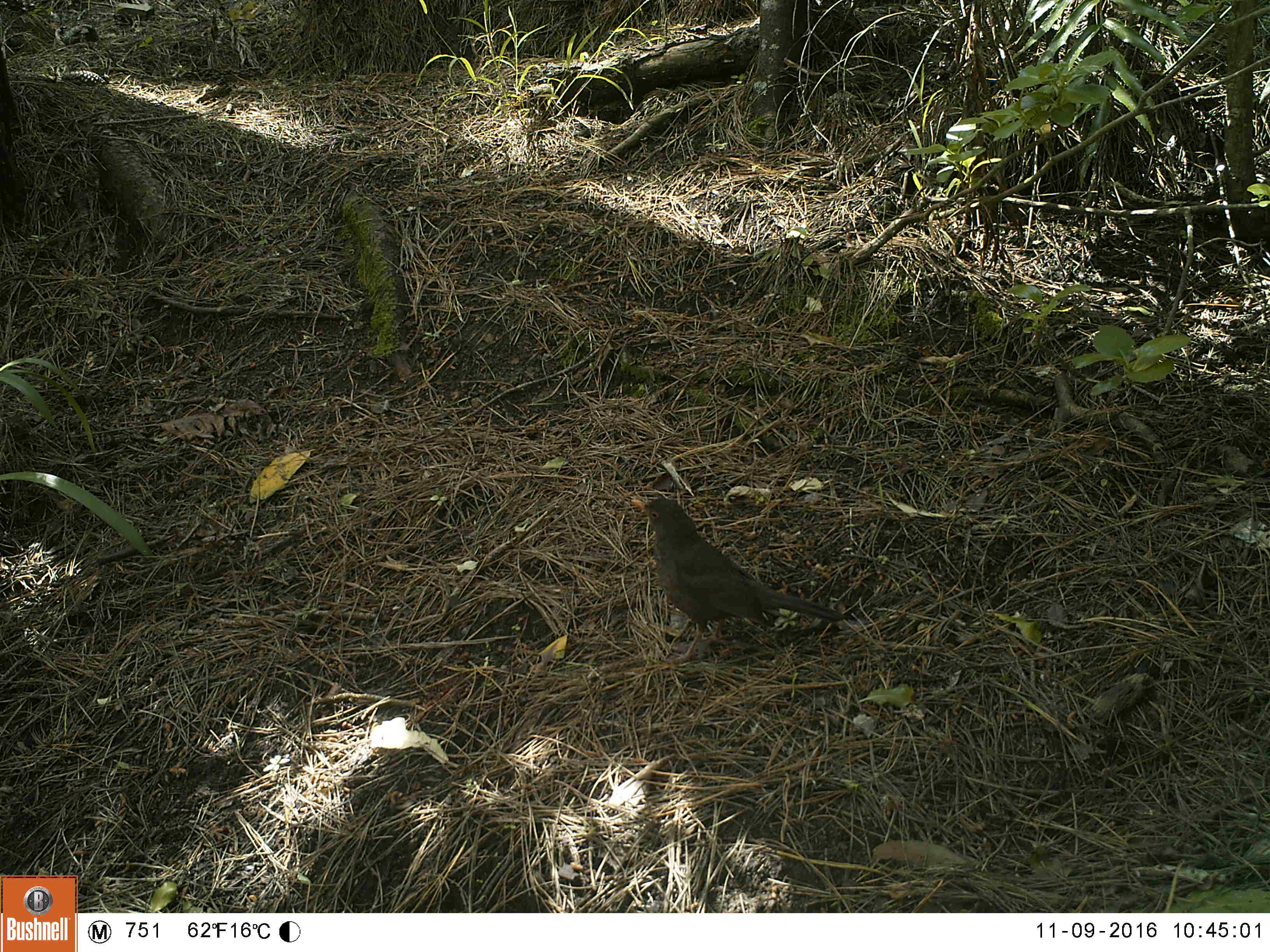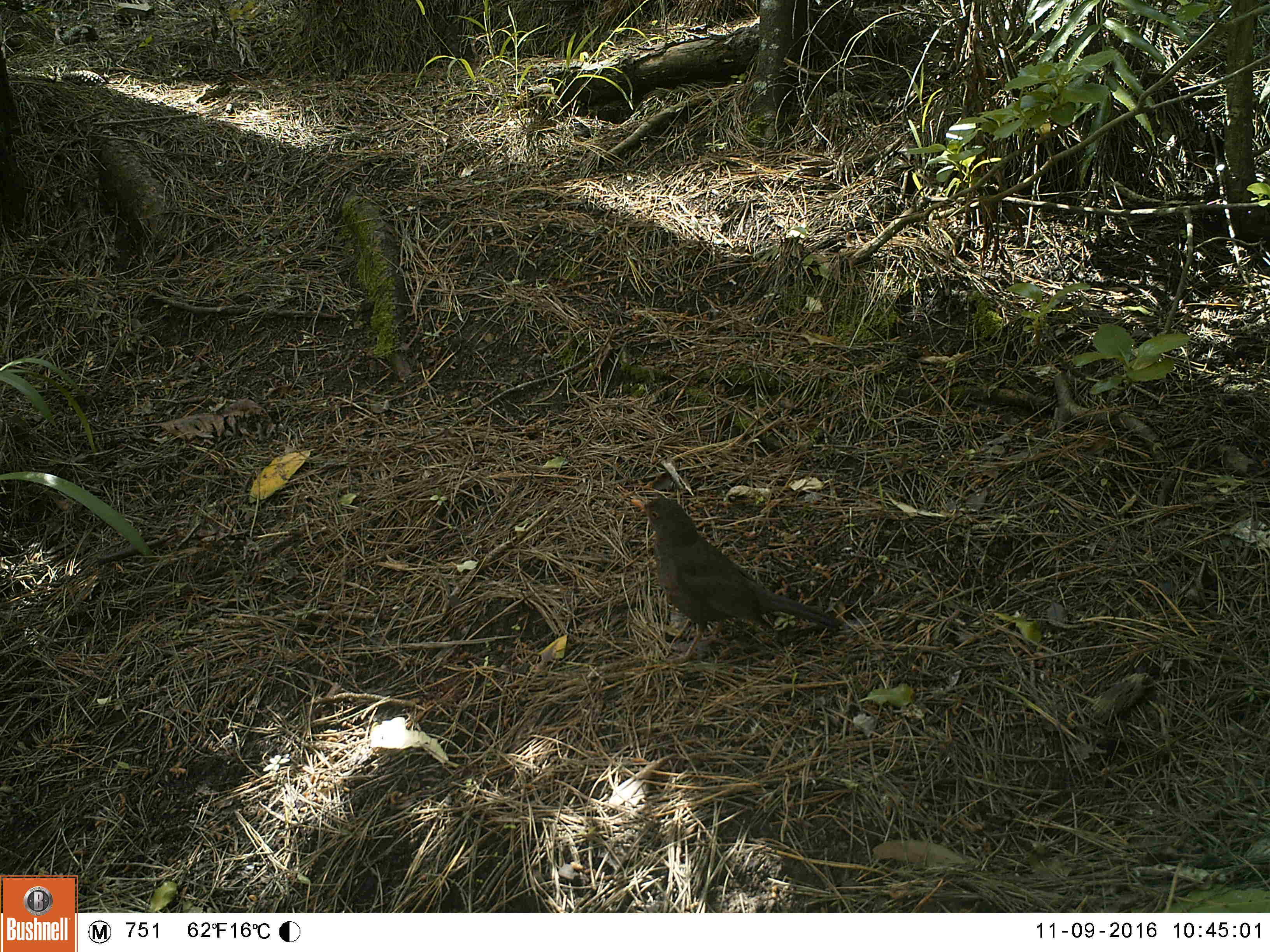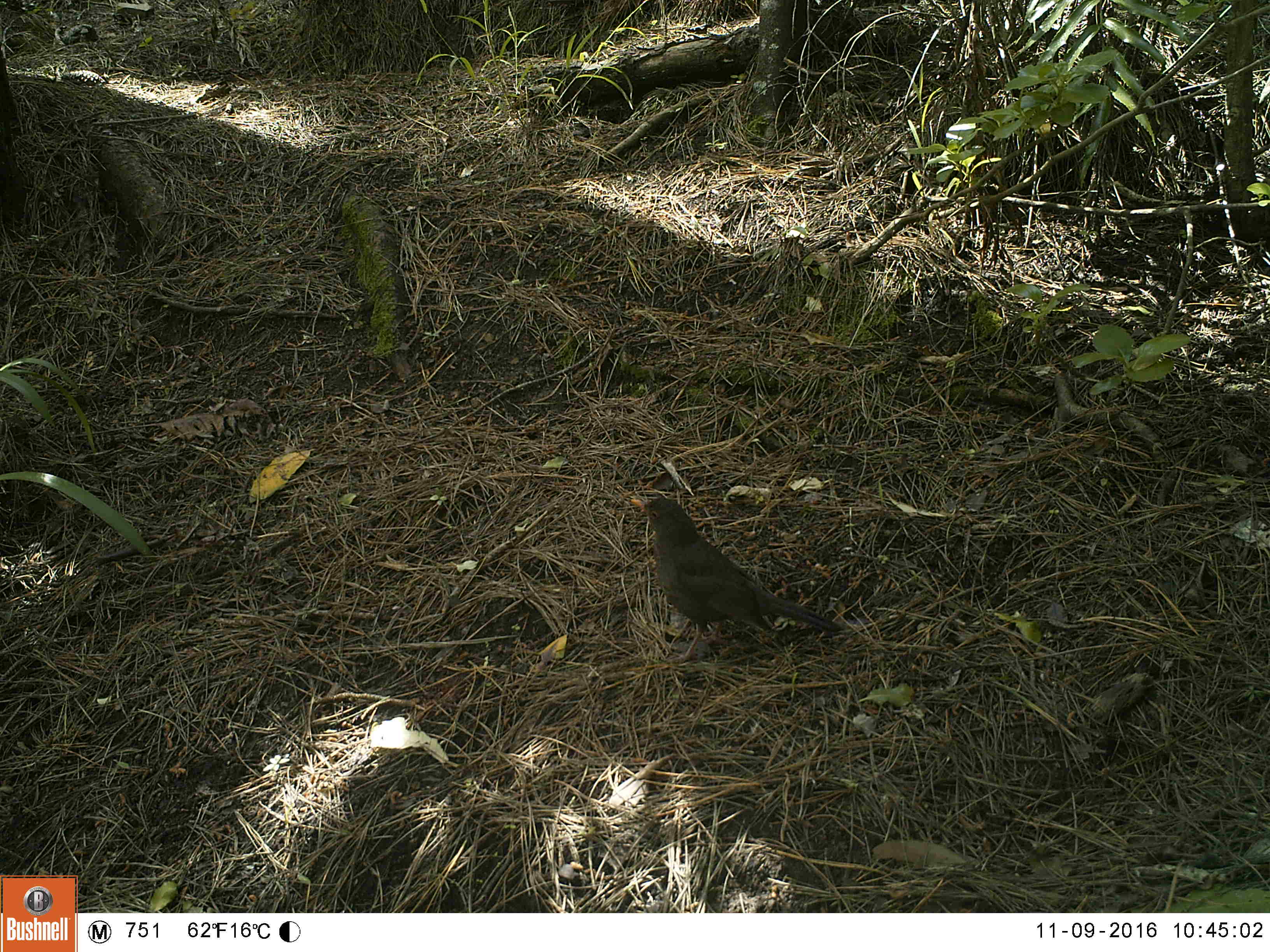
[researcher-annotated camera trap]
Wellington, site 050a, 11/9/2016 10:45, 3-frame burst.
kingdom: Animalia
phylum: Chordata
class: Aves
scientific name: Aves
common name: bird